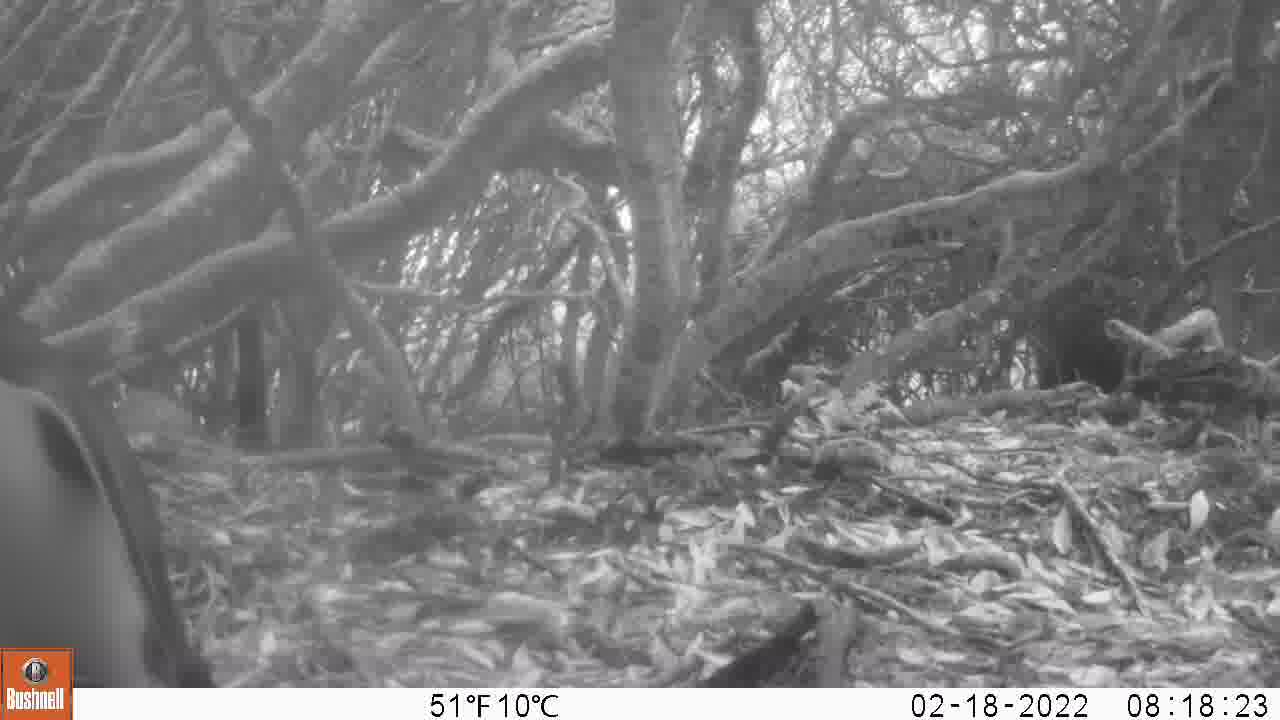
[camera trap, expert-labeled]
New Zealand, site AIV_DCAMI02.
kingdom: Animalia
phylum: Chordata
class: Aves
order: Sphenisciformes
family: Spheniscidae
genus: Megadyptes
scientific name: Megadyptes antipodes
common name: yellow-eyed penguin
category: yellow eyed penguin